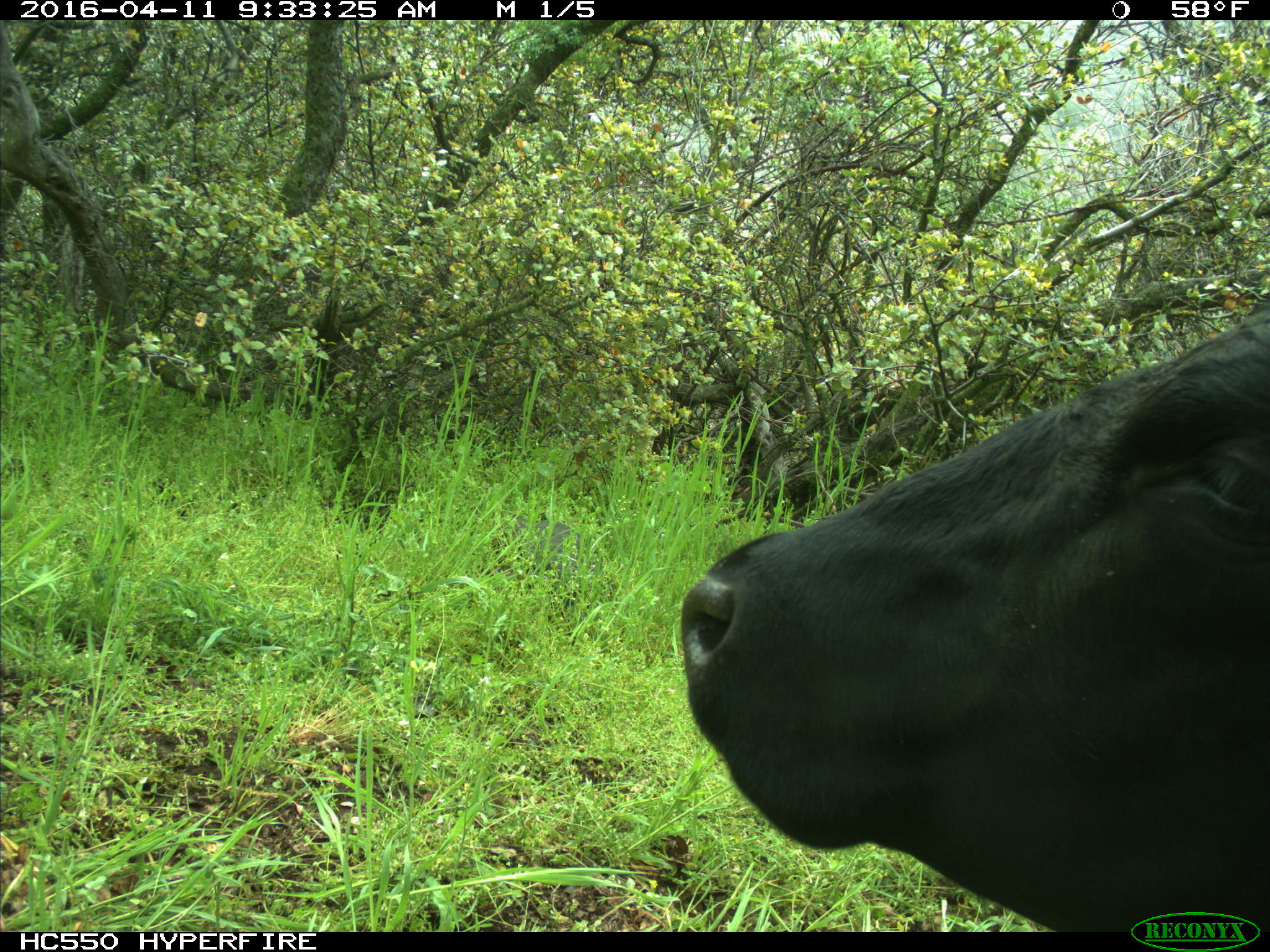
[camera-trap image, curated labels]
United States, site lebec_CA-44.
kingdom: Animalia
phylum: Chordata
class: Mammalia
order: Artiodactyla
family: Bovidae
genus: Bos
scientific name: Bos taurus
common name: domestic cow